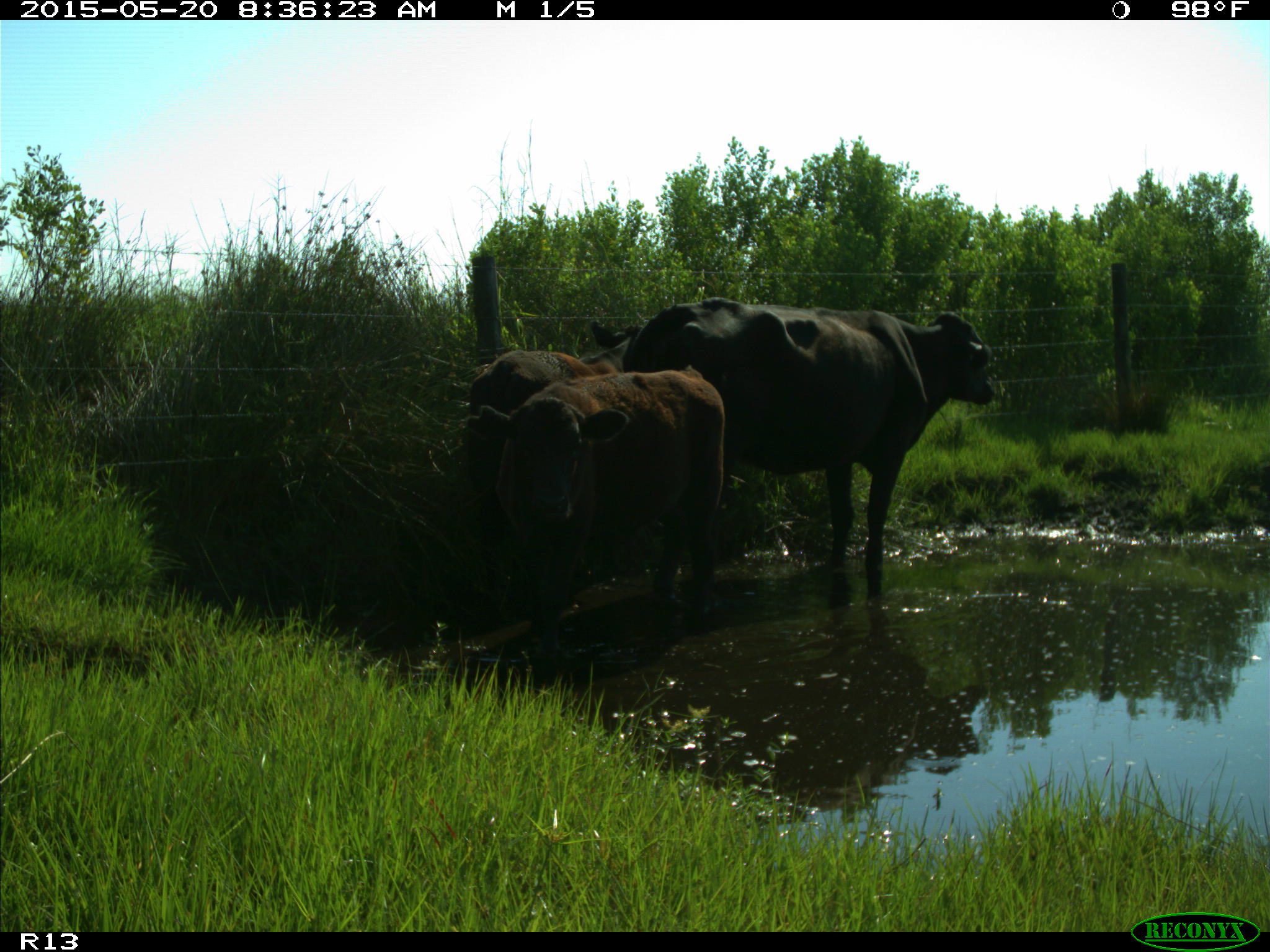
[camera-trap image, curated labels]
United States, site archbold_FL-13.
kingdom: Animalia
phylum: Chordata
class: Mammalia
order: Artiodactyla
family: Bovidae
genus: Bos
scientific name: Bos taurus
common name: domestic cow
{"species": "Bos taurus (domestic cow)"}